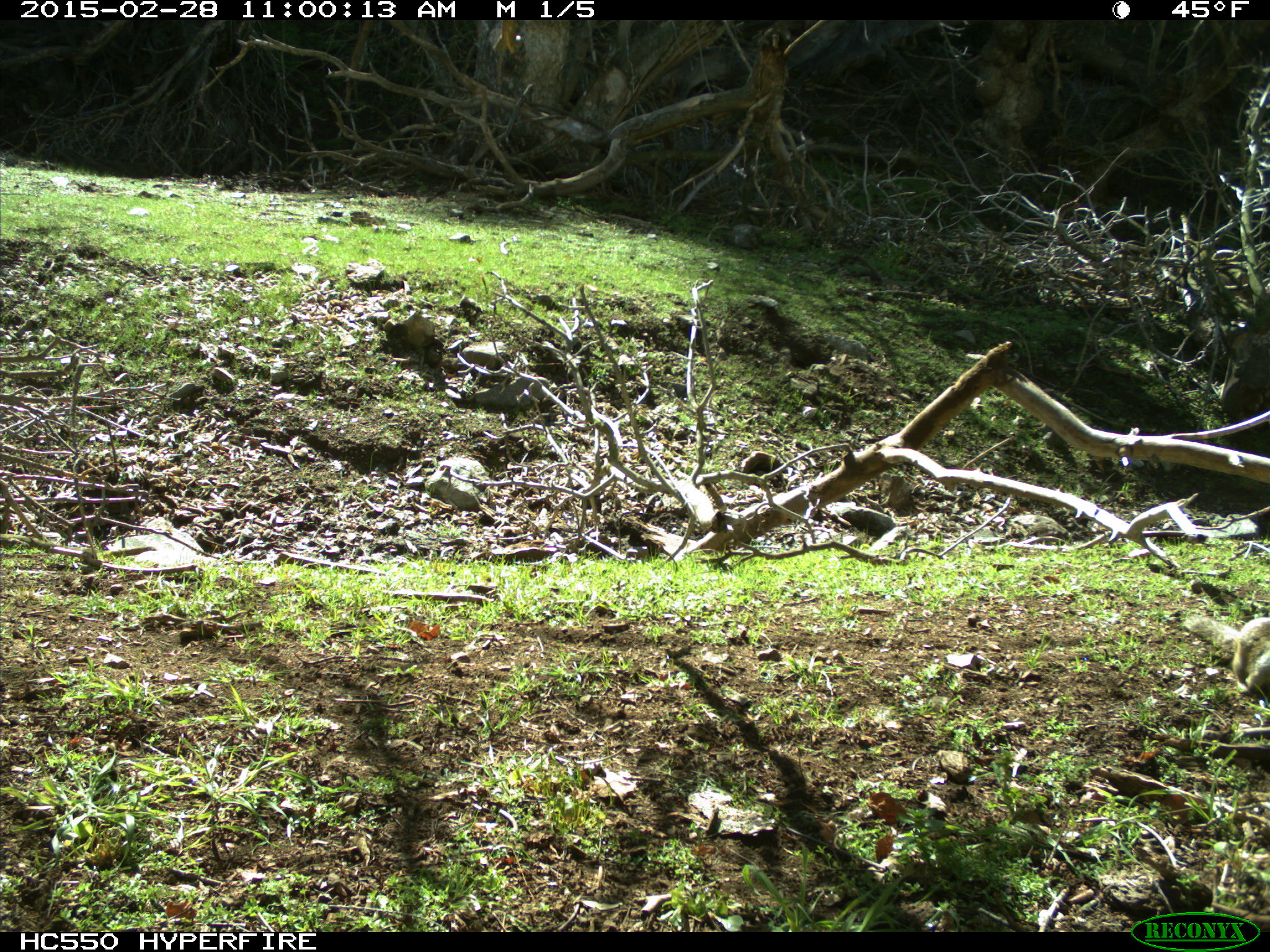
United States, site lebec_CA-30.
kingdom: Animalia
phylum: Chordata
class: Mammalia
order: Rodentia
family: Sciuridae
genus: Otospermophilus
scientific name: Otospermophilus beecheyi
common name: california ground squirrel